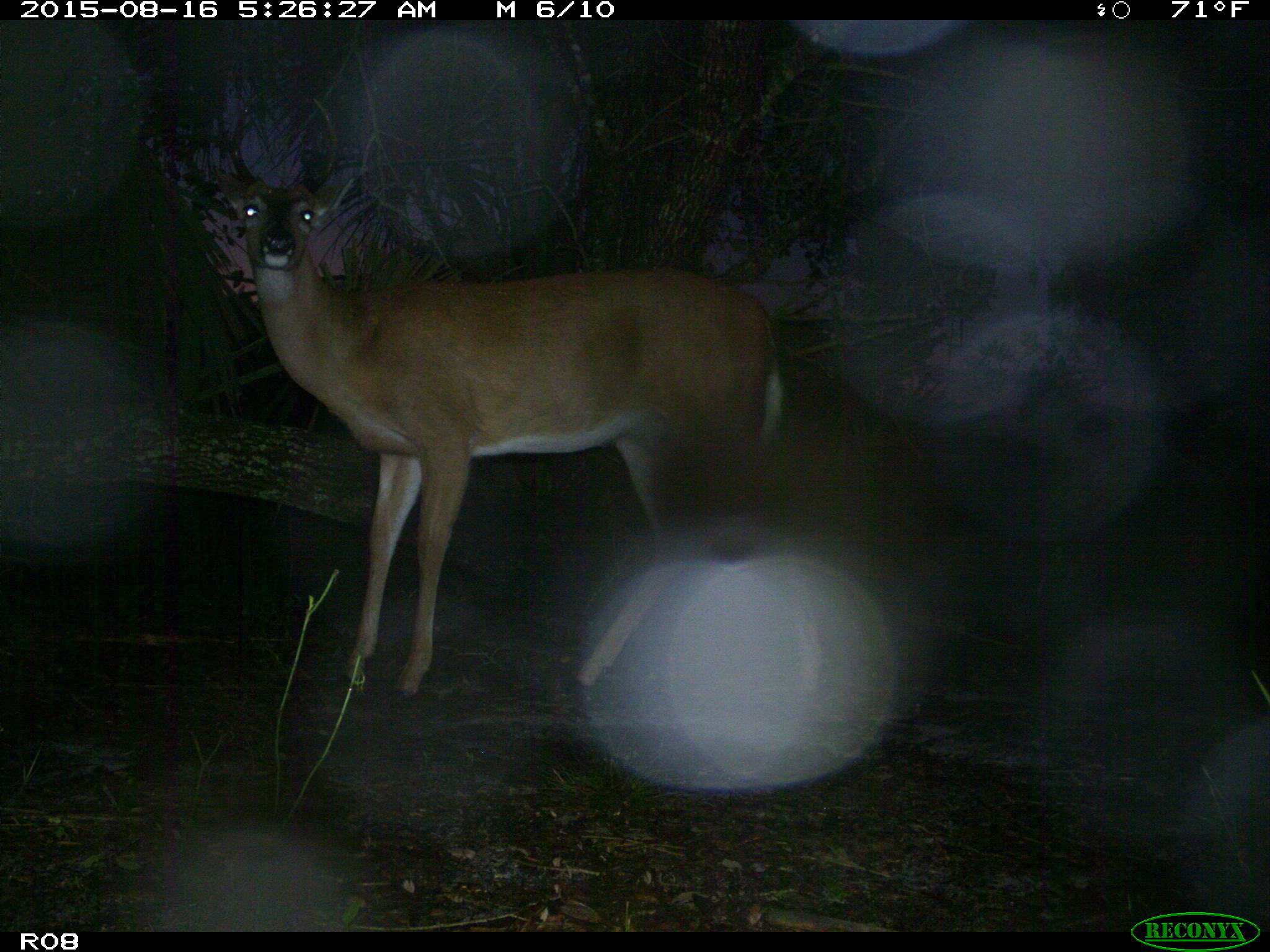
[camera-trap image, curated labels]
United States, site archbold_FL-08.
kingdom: Animalia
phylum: Chordata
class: Mammalia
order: Artiodactyla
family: Cervidae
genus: Odocoileus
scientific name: Odocoileus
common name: deer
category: unidentified deer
Unidentified deer (deer) (Odocoileus).